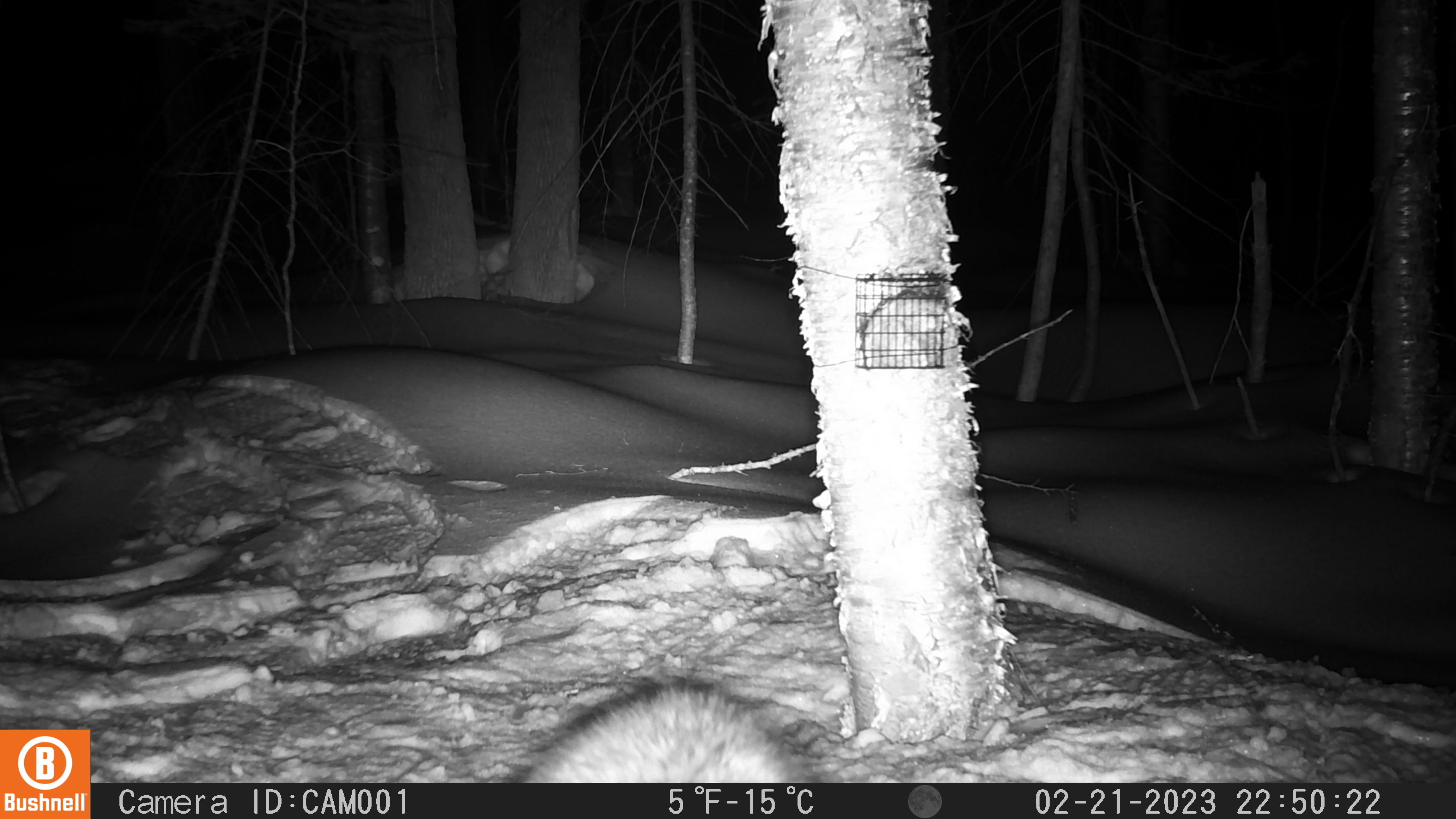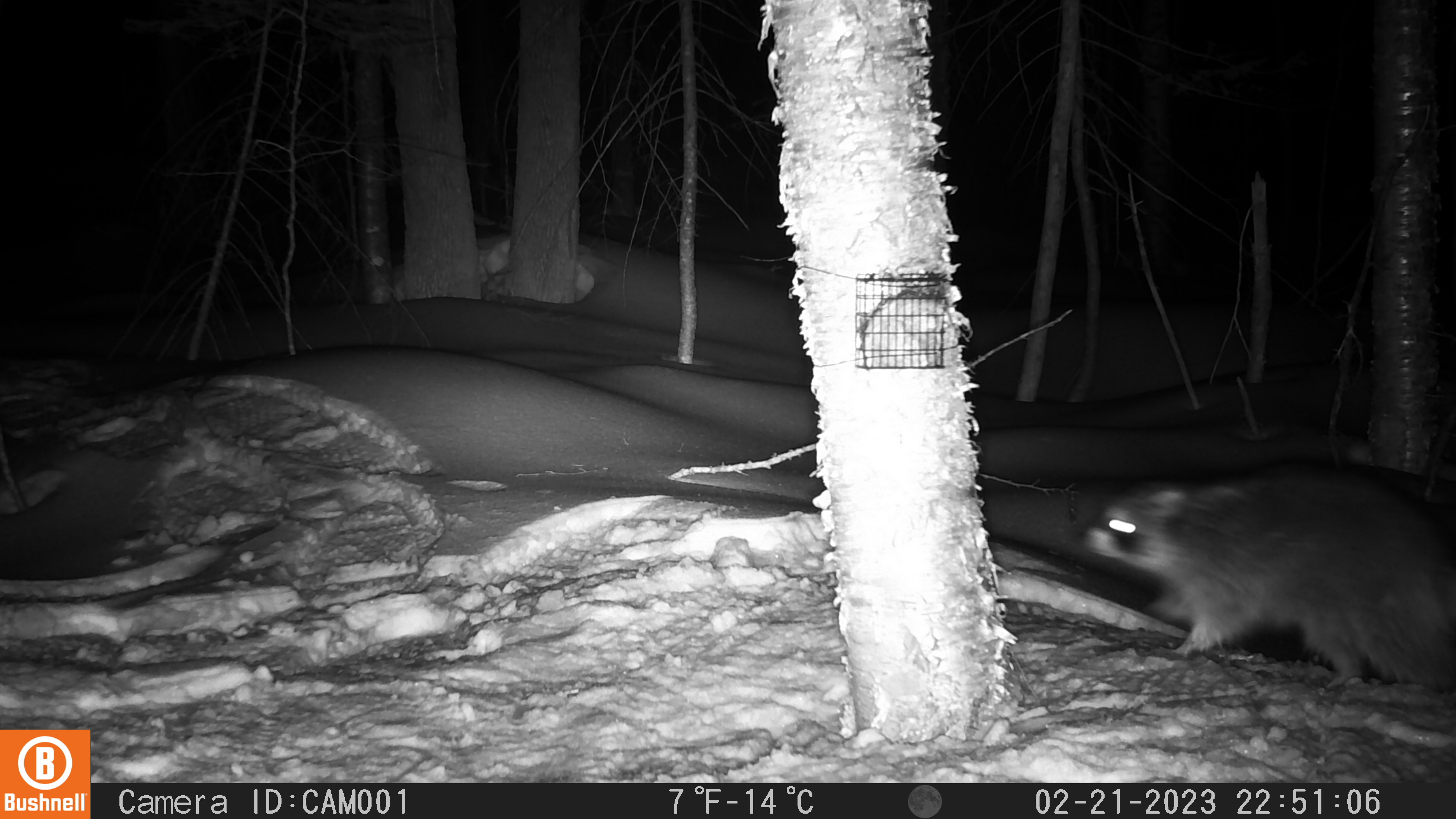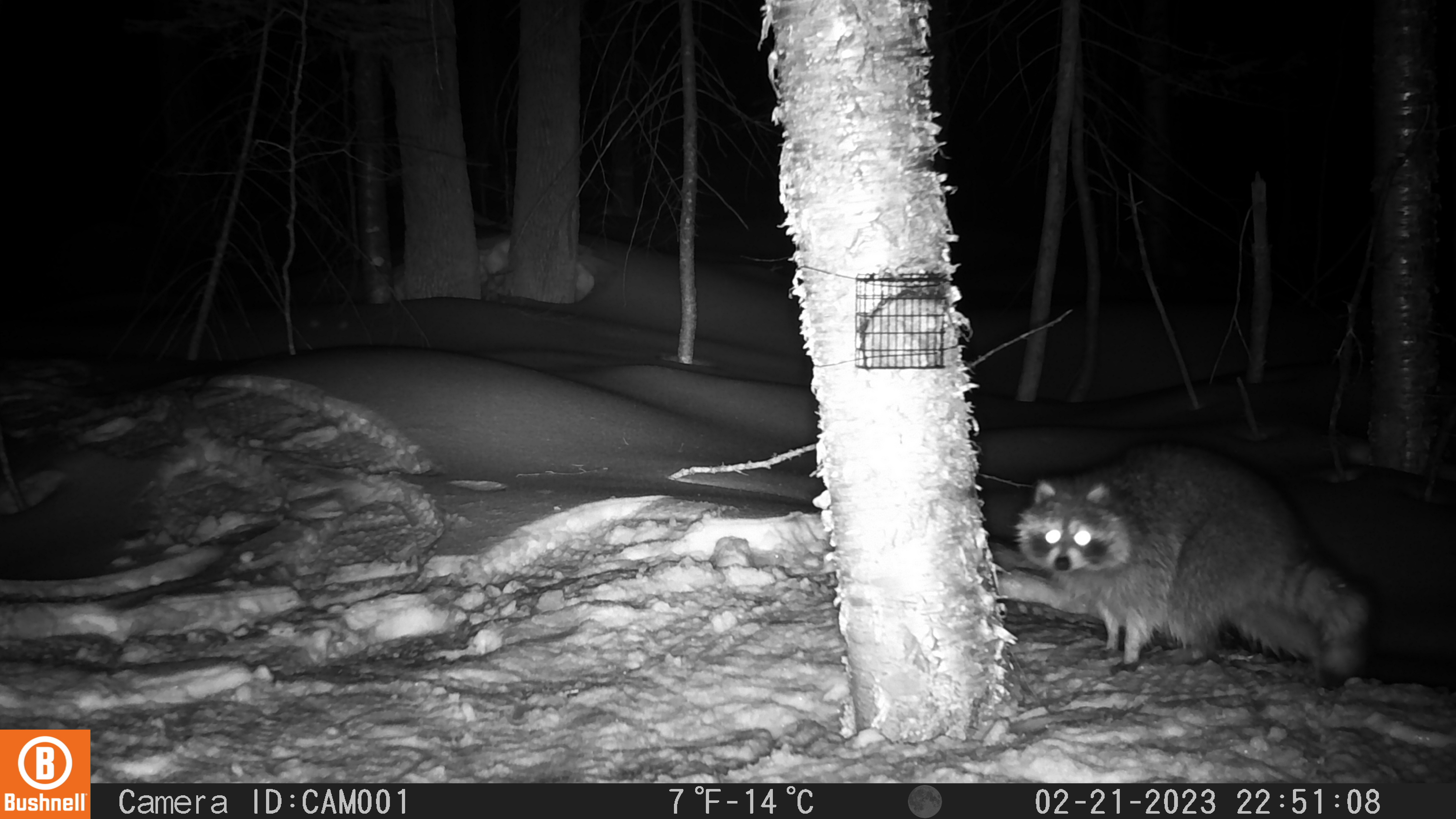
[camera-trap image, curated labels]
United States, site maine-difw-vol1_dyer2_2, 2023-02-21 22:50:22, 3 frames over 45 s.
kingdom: Animalia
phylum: Chordata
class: Mammalia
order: Carnivora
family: Procyonidae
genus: Procyon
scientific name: Procyon lotor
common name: raccoon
Raccoon (Procyon lotor).